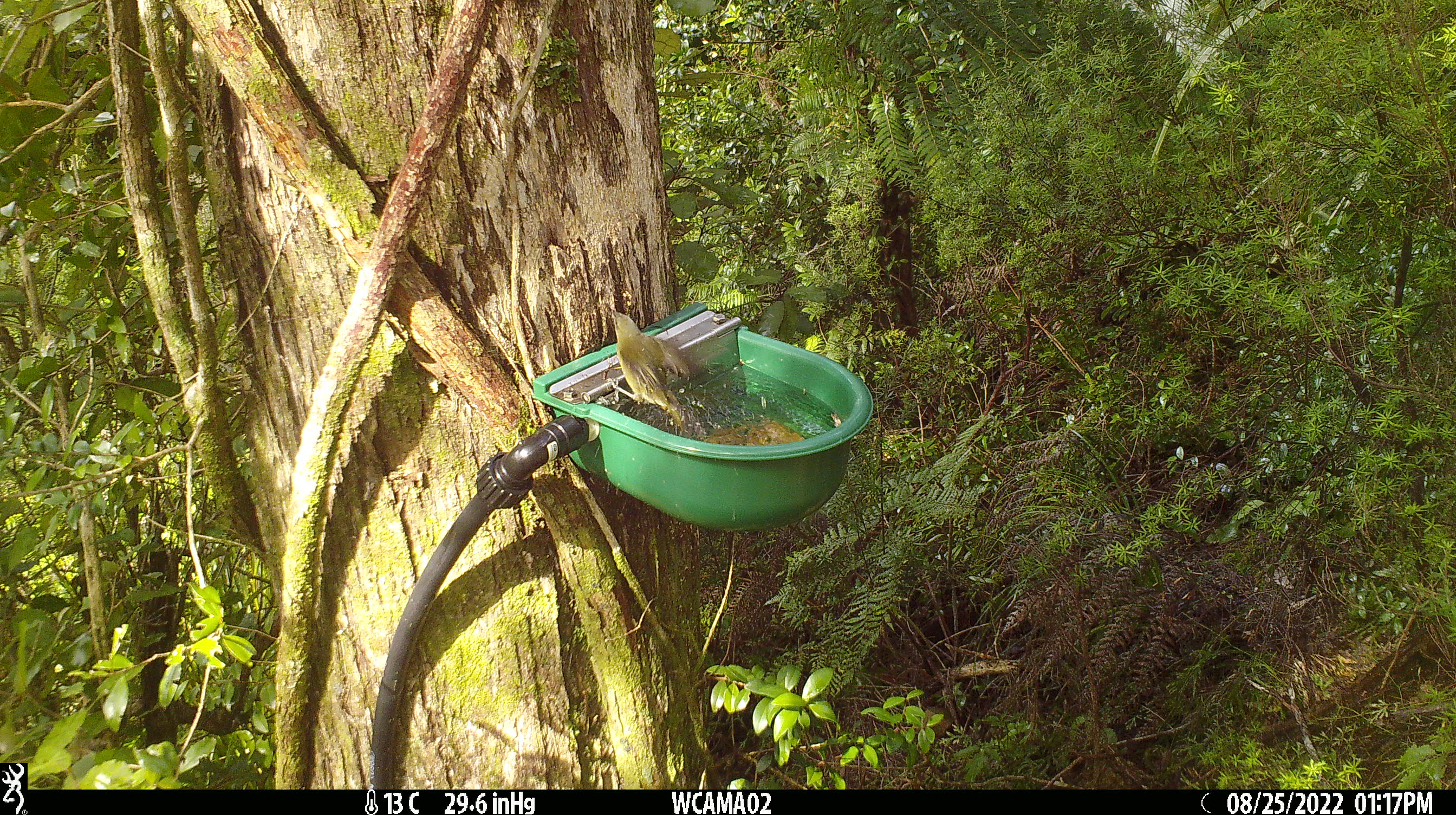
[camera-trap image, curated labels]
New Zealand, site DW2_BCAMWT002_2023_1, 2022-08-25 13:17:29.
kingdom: Animalia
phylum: Chordata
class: Aves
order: Passeriformes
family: Meliphagidae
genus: Anthornis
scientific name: Anthornis melanura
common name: new zealand bellbird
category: bellbird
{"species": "bellbird (new zealand bellbird) (Anthornis melanura)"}